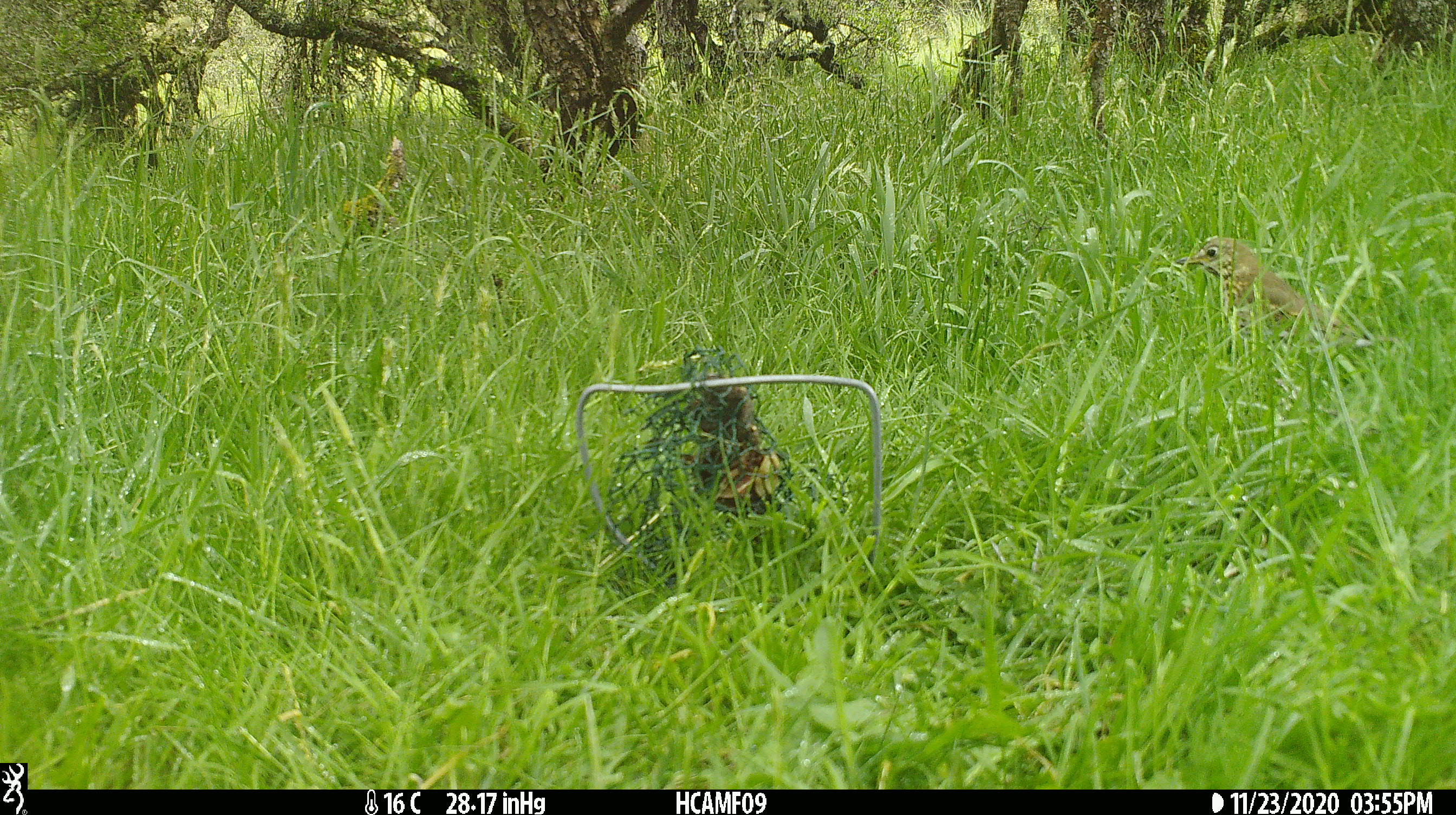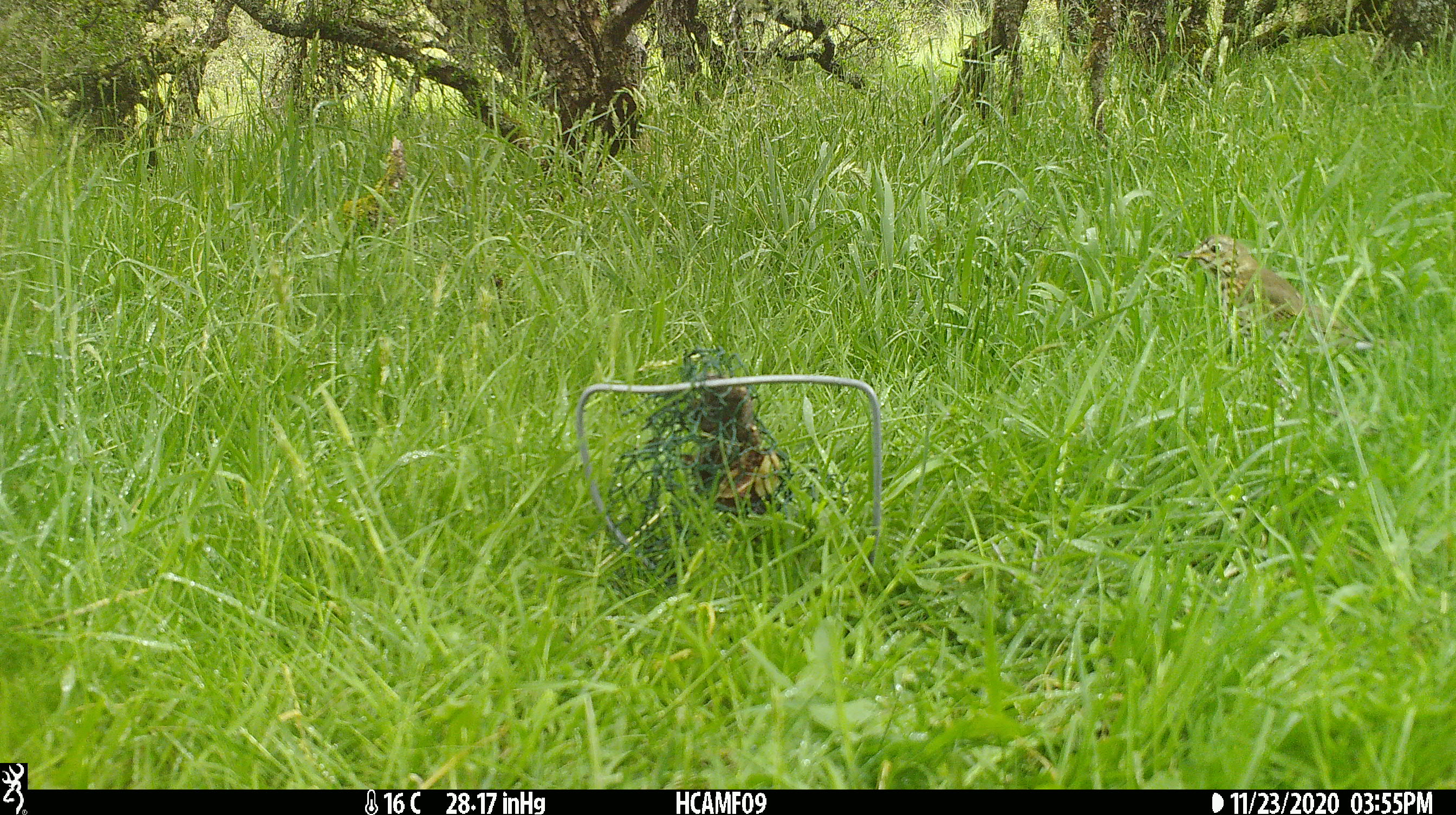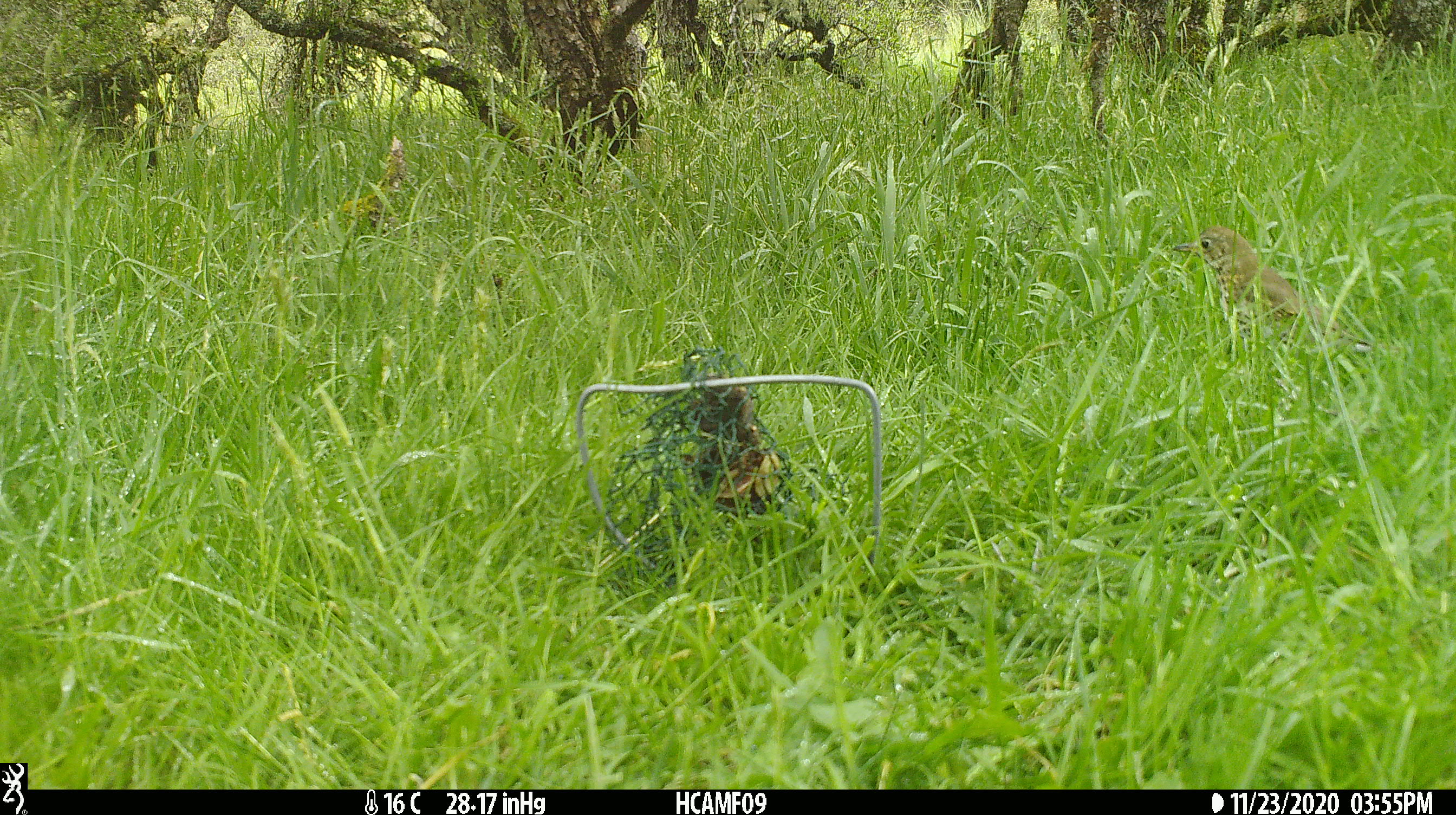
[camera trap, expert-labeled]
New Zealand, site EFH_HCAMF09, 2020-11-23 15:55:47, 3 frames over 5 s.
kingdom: Animalia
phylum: Chordata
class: Aves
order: Passeriformes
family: Turdidae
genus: Turdus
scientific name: Turdus philomelos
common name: song thrush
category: thrush